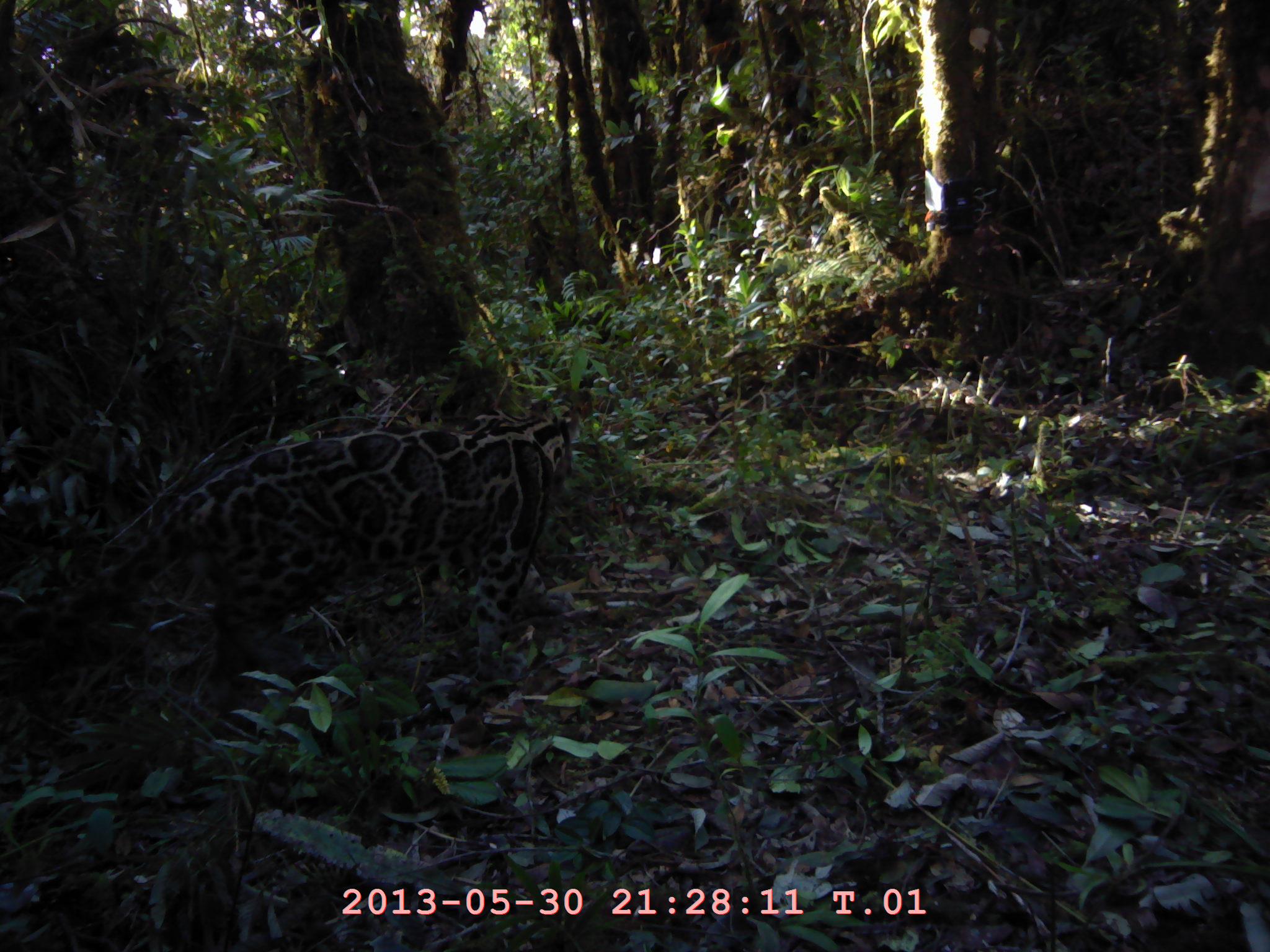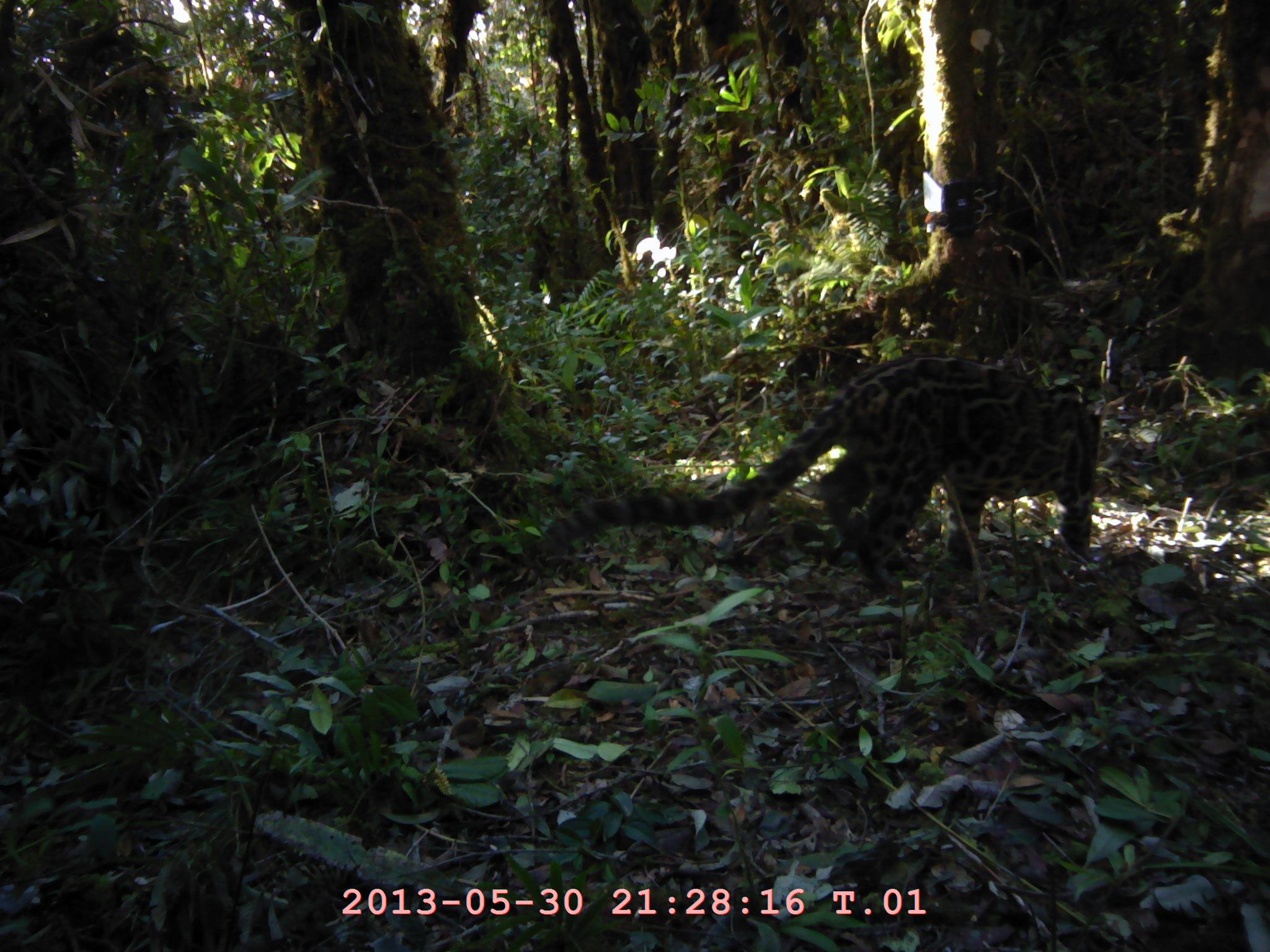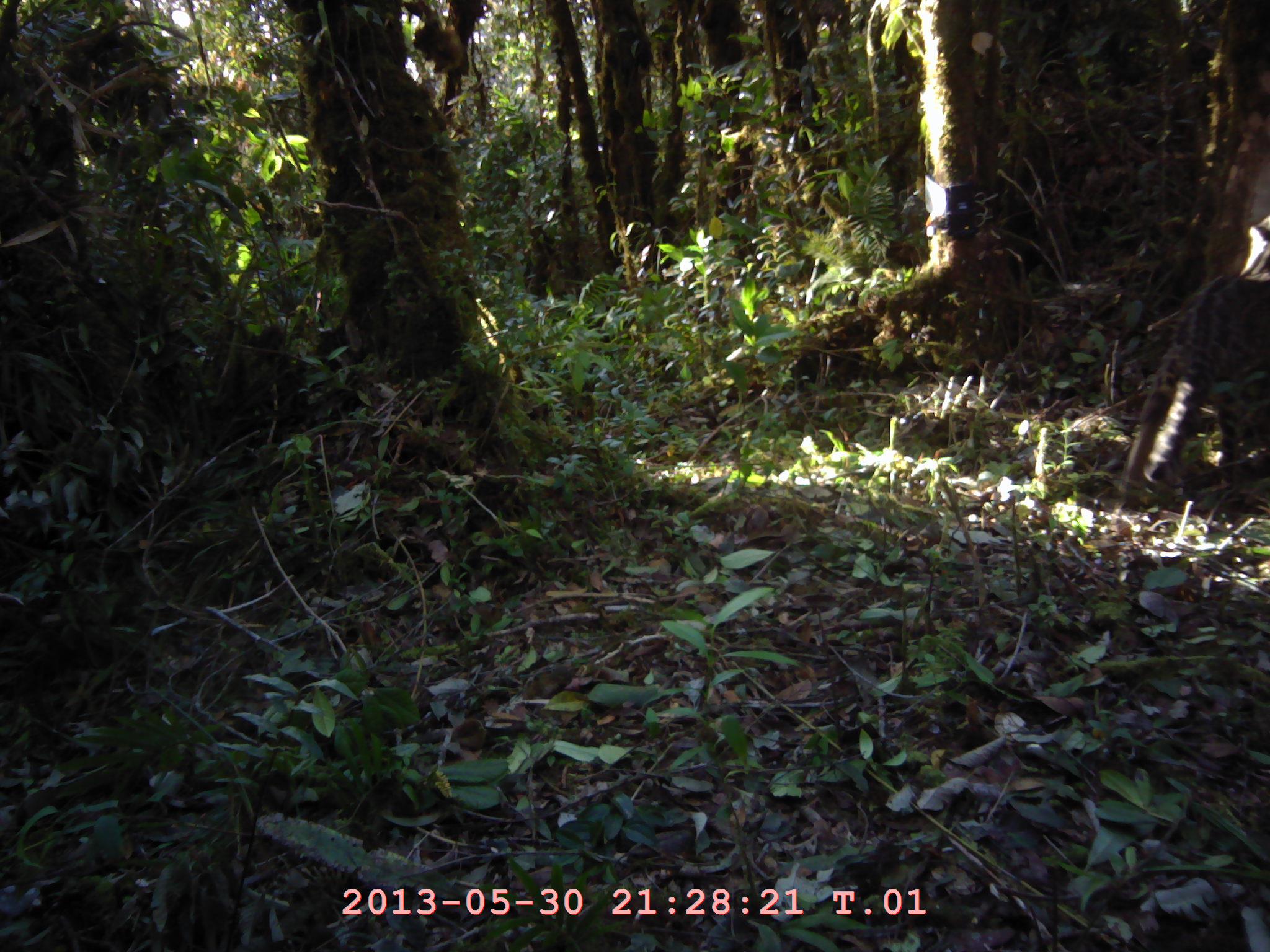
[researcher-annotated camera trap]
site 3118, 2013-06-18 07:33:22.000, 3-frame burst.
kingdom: Animalia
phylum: Chordata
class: Mammalia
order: Carnivora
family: Felidae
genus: Neofelis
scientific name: Neofelis diardi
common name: sunda clouded leopard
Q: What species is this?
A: Neofelis diardi (sunda clouded leopard).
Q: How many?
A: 1.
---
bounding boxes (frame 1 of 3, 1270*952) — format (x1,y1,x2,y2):
neofelis diardi: (50,420,567,691)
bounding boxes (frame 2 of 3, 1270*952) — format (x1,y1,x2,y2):
neofelis diardi: (534,352,1101,586)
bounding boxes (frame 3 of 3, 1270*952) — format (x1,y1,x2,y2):
neofelis diardi: (1136,108,1270,492)